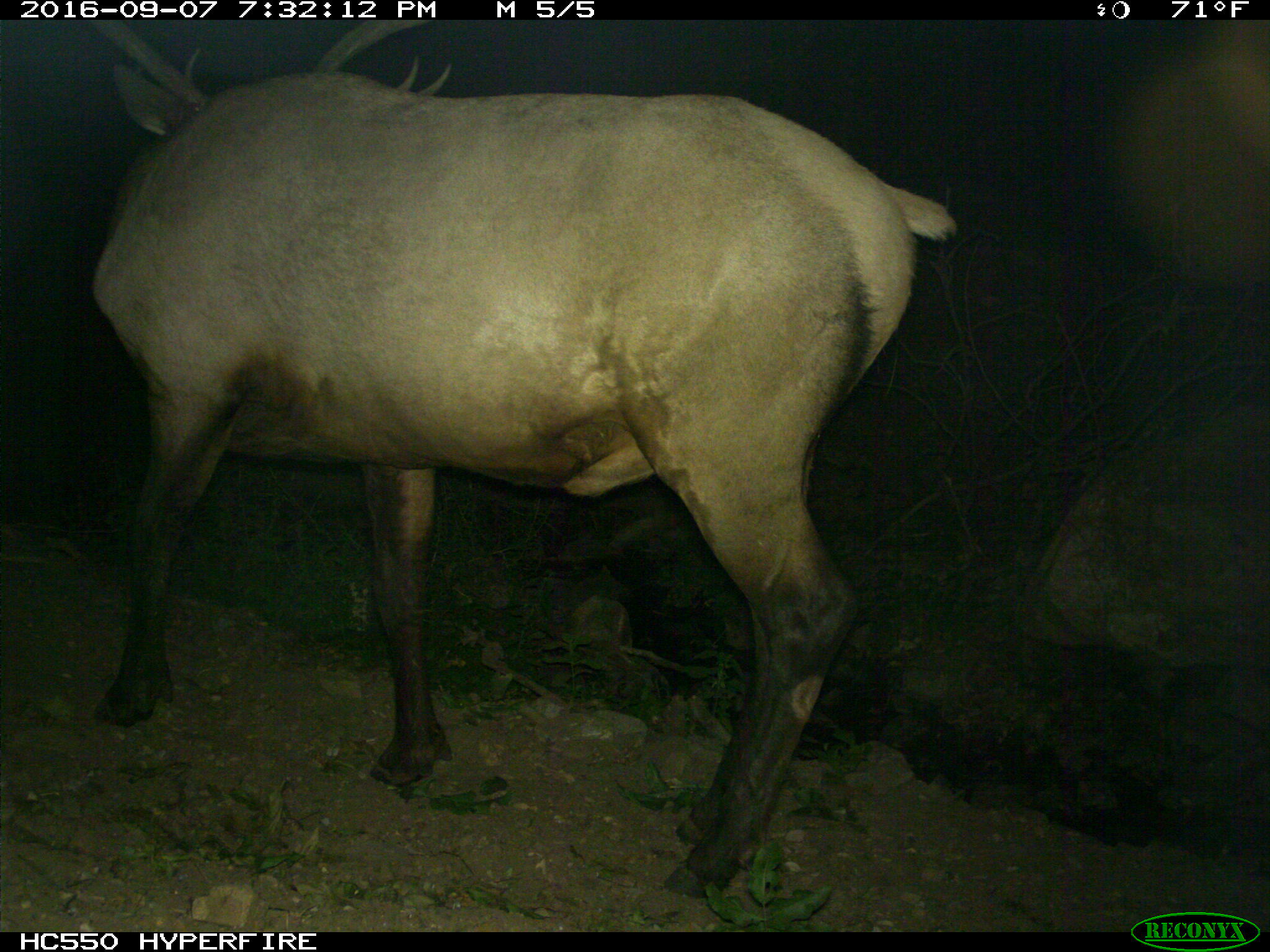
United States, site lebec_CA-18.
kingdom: Animalia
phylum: Chordata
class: Mammalia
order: Artiodactyla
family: Cervidae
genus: Cervus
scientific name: Cervus canadensis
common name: elk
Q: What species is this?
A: Cervus canadensis (elk).